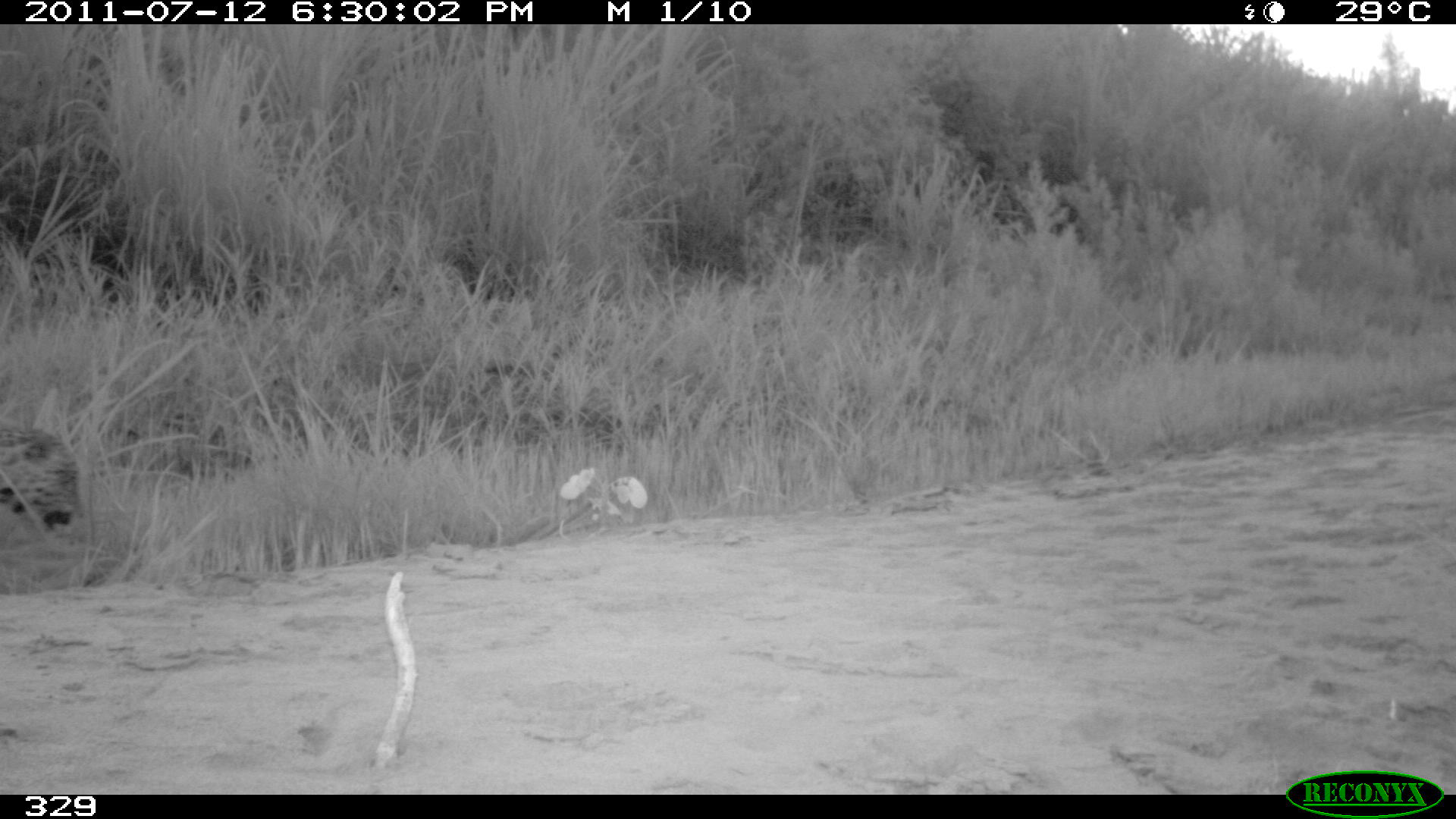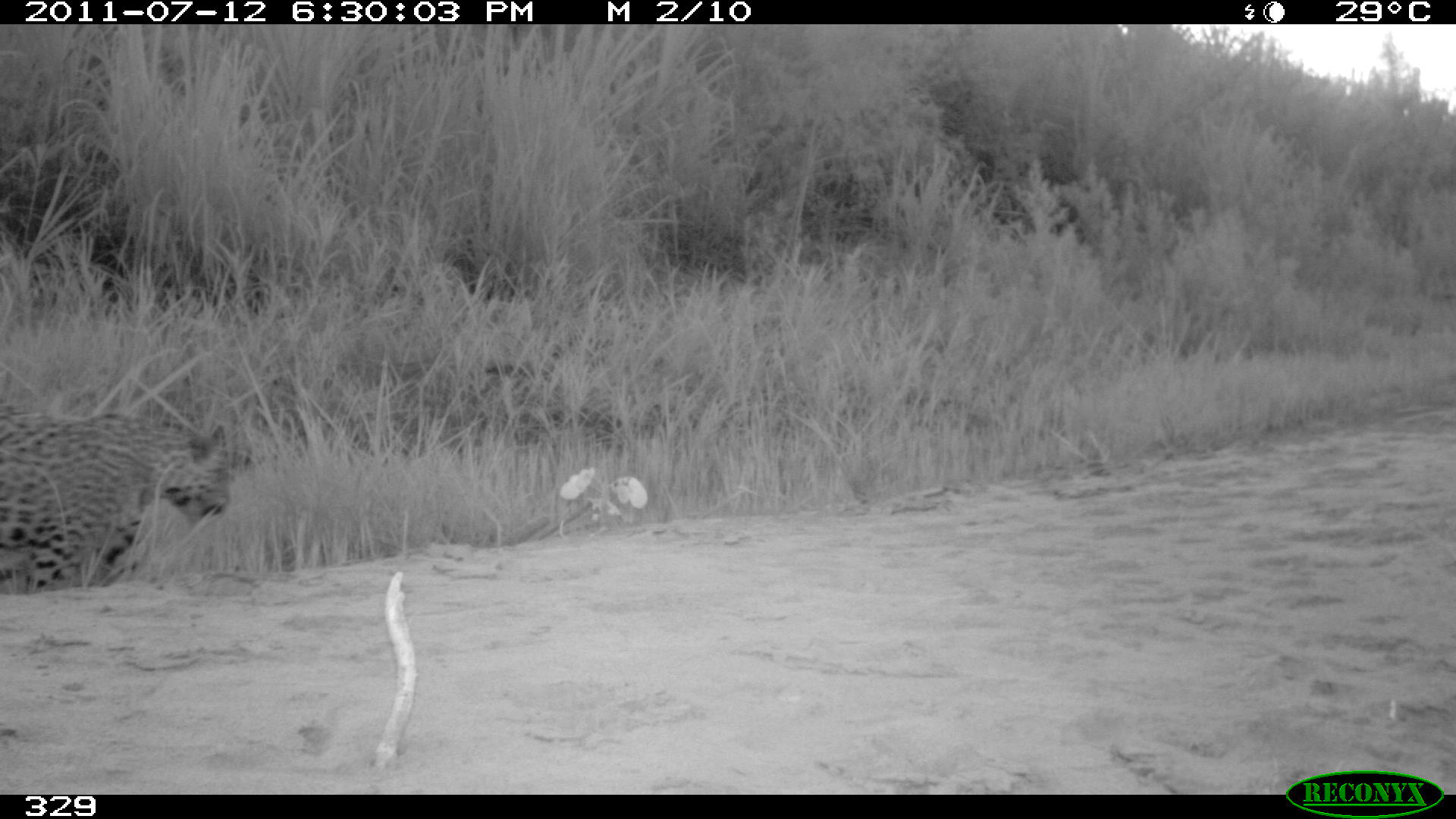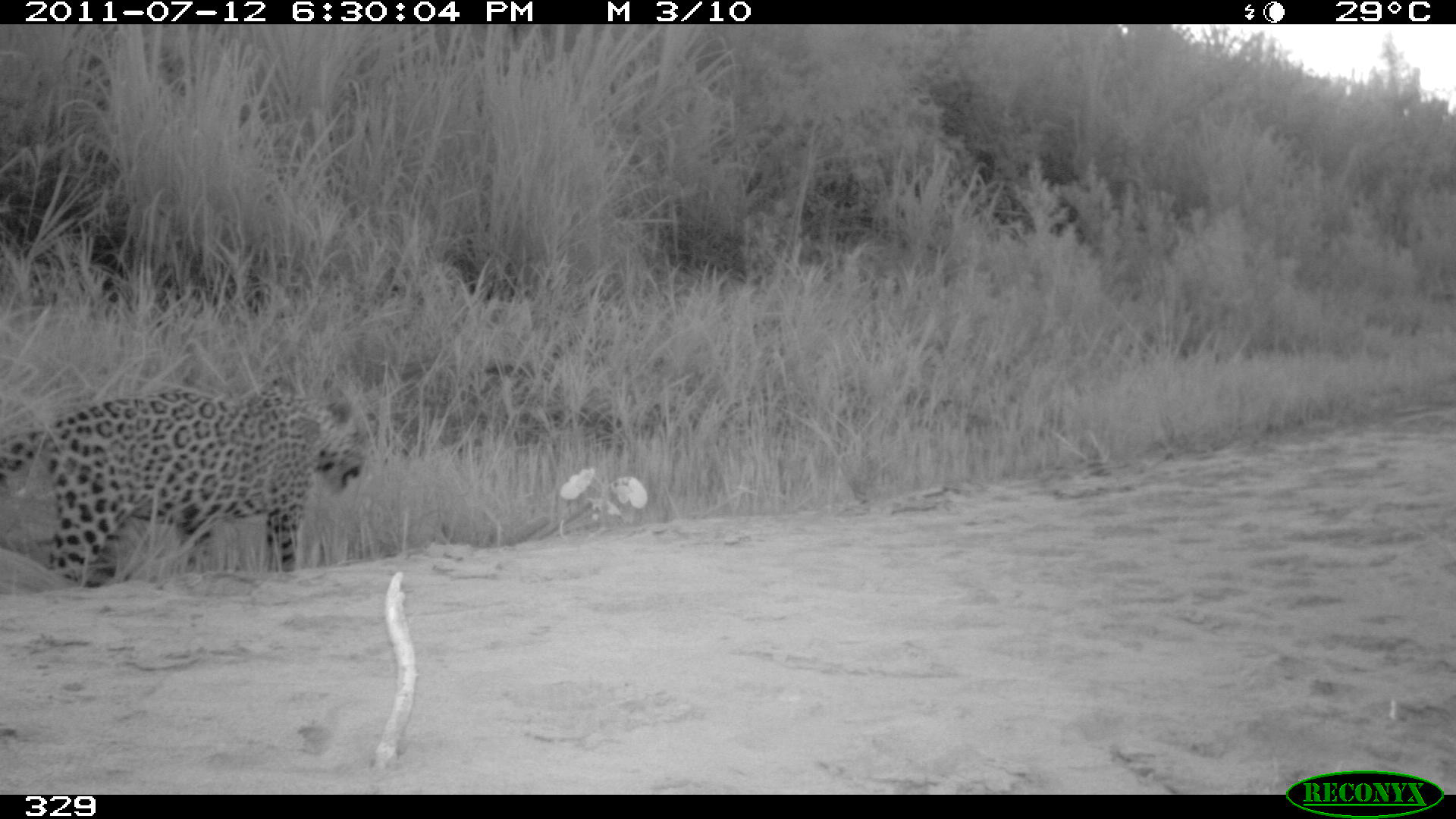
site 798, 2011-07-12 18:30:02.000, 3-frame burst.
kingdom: Animalia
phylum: Chordata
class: Mammalia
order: Carnivora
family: Felidae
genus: Panthera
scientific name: Panthera onca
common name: jaguar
Panthera onca (jaguar).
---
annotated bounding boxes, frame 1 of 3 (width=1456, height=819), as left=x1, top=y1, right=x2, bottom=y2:
panthera onca: left=0, top=429, right=82, bottom=529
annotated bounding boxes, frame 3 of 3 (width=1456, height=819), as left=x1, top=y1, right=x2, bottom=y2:
panthera onca: left=0, top=390, right=365, bottom=585